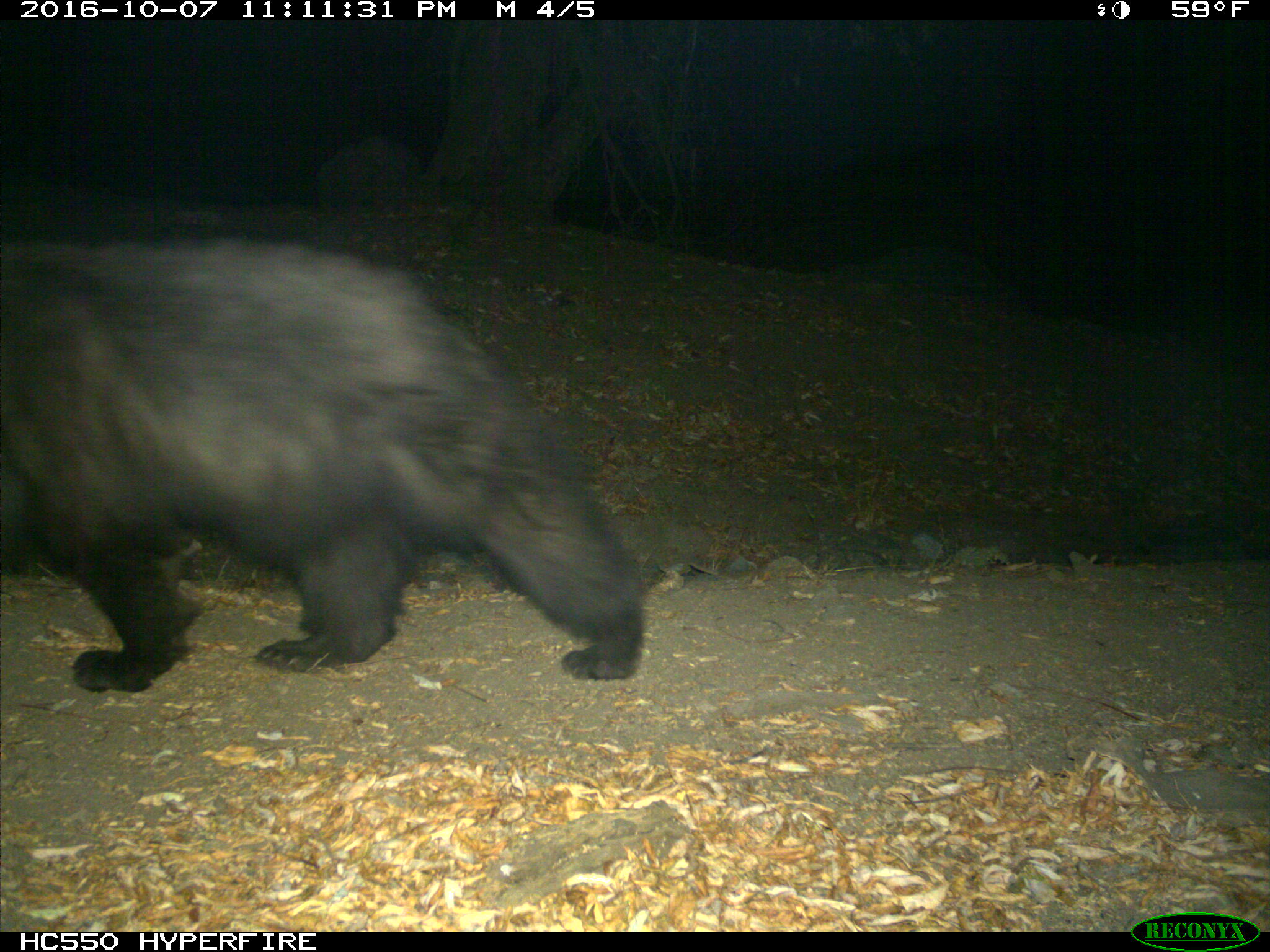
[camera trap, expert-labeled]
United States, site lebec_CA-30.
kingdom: Animalia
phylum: Chordata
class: Mammalia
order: Carnivora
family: Ursidae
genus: Ursus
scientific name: Ursus americanus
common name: american black bear